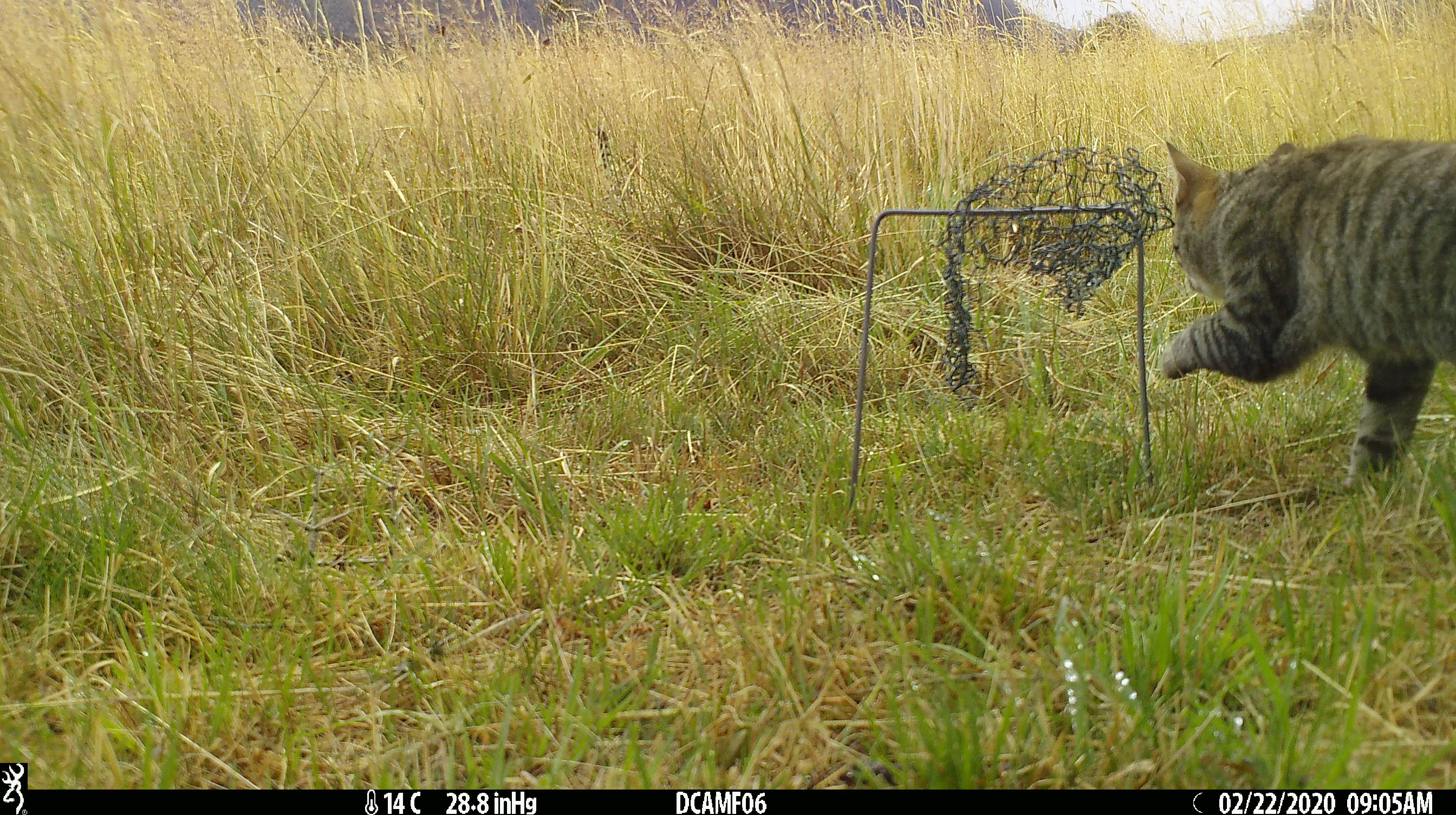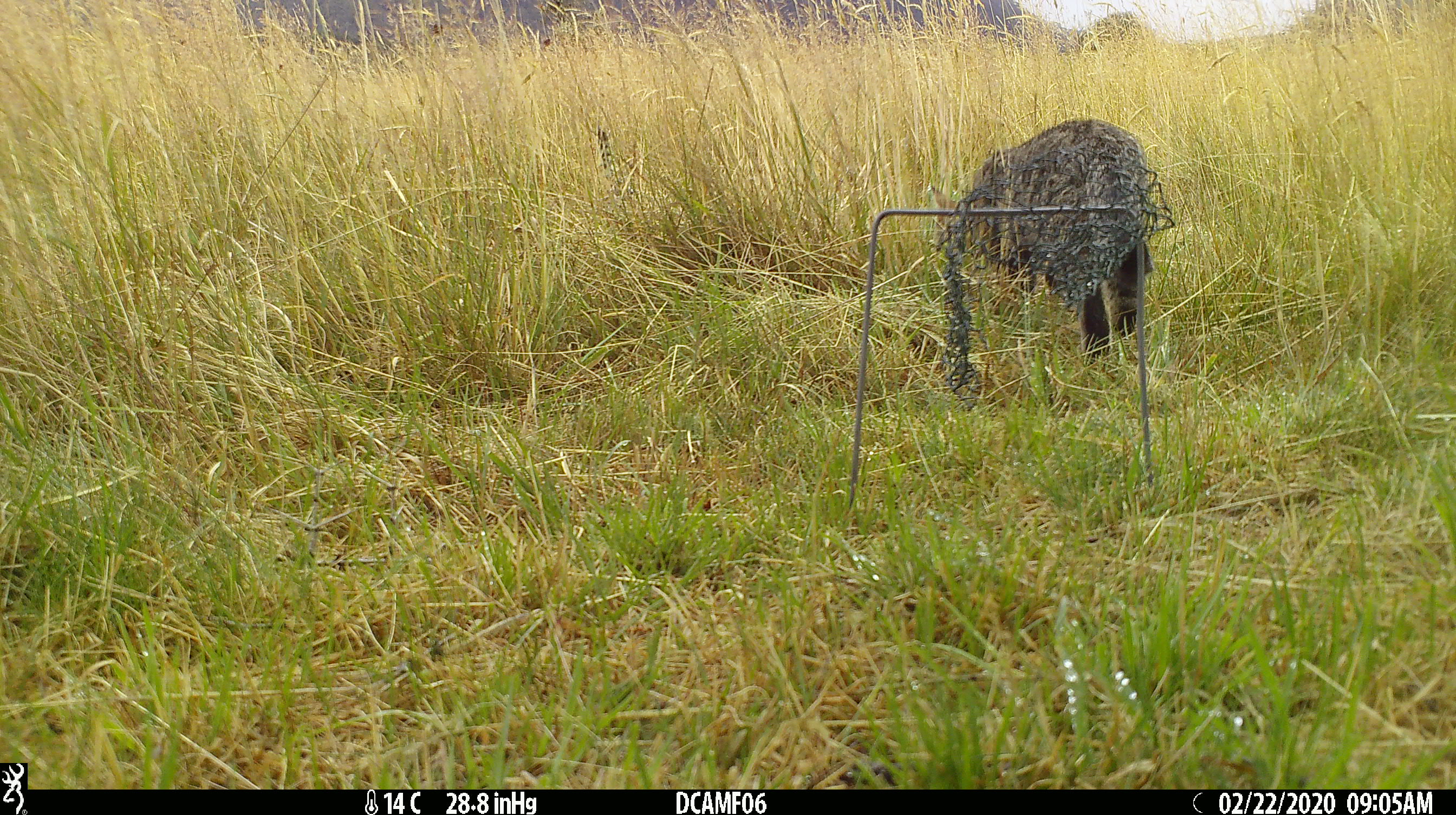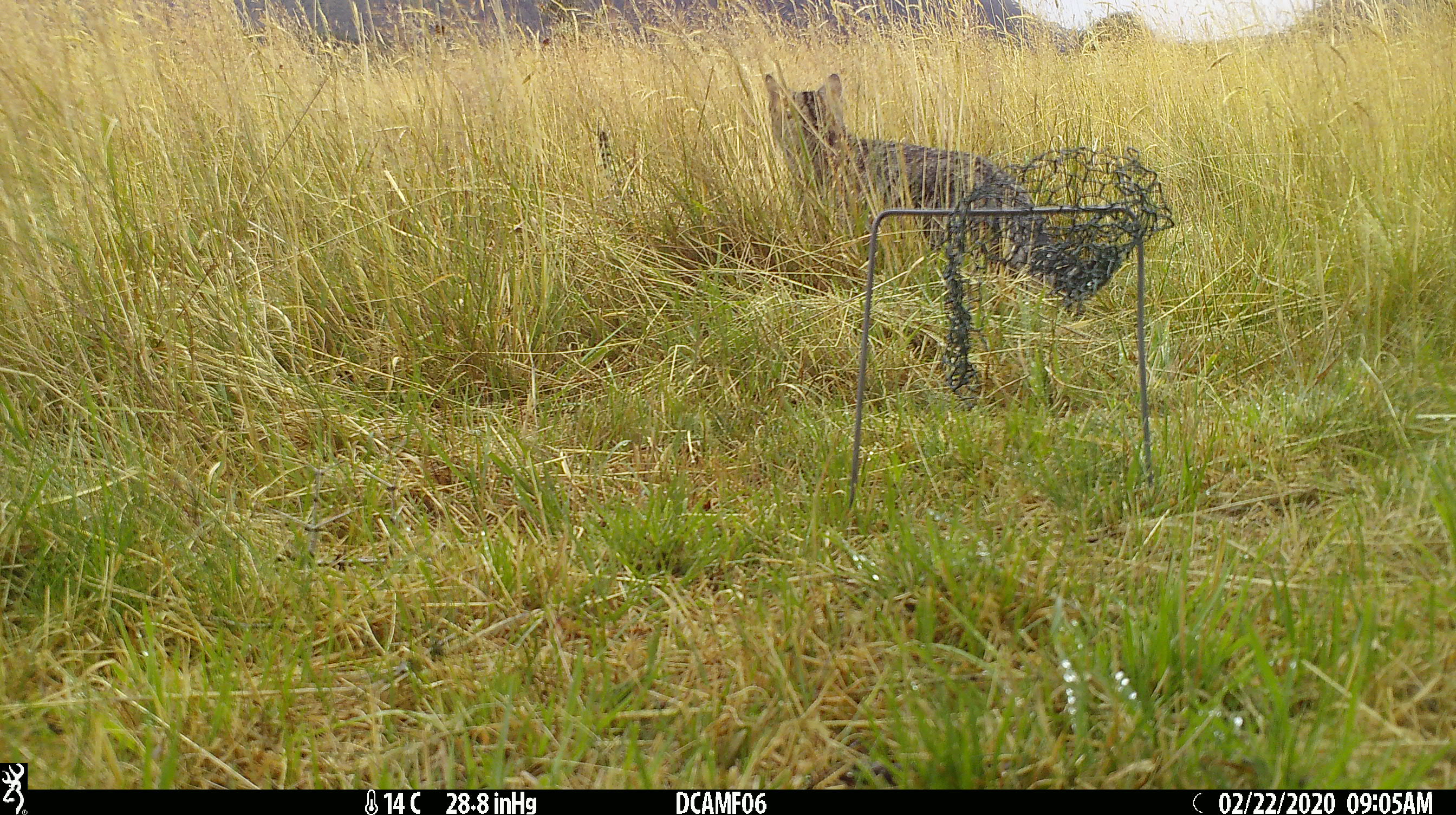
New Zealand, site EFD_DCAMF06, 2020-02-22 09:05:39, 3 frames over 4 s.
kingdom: Animalia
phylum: Chordata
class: Mammalia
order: Carnivora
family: Felidae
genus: Felis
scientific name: Felis catus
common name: domestic cat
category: cat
Cat (domestic cat) (Felis catus).